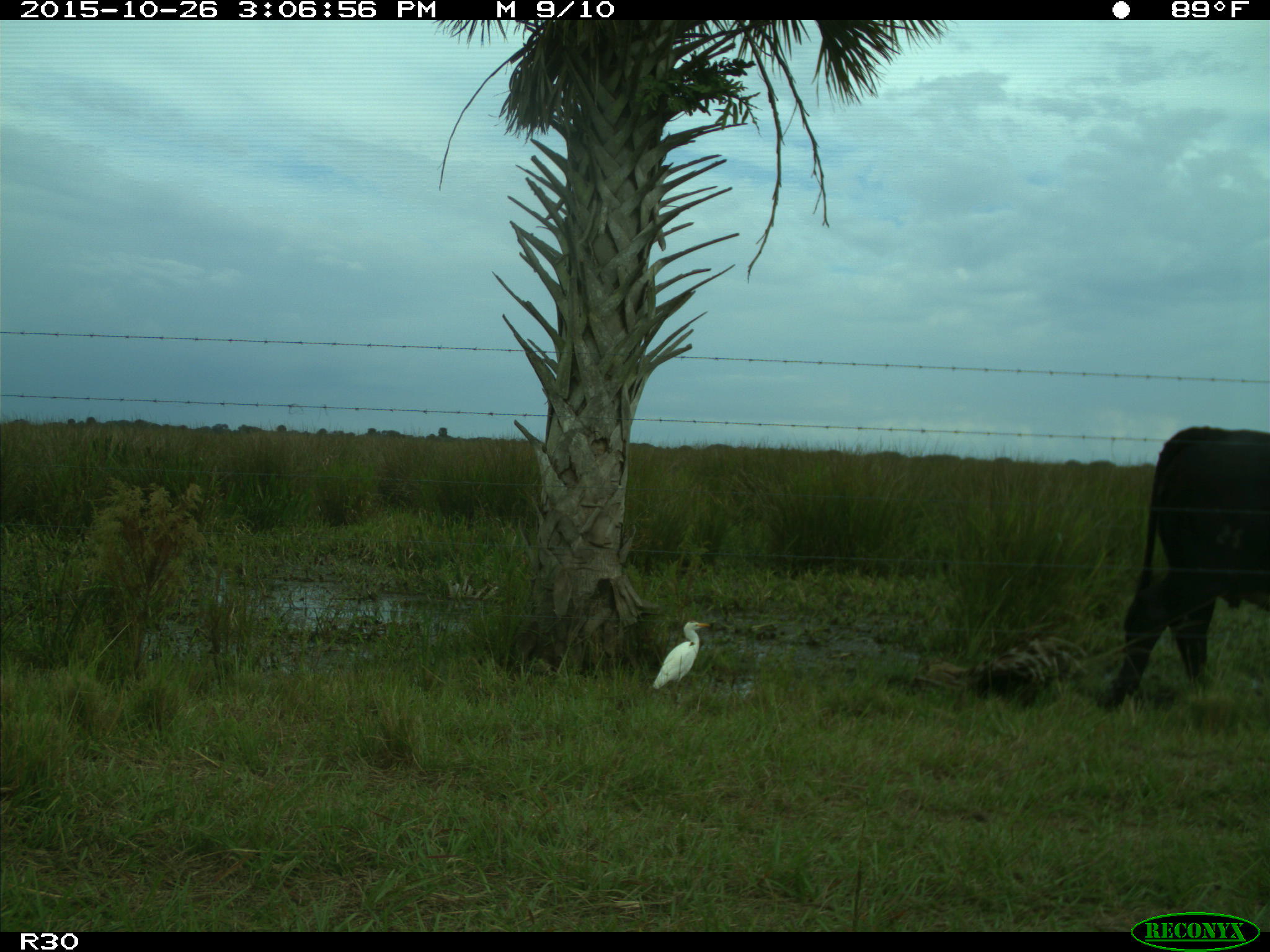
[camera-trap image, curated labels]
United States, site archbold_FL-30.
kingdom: Animalia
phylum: Chordata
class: Mammalia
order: Artiodactyla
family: Bovidae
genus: Bos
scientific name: Bos taurus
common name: domestic cow